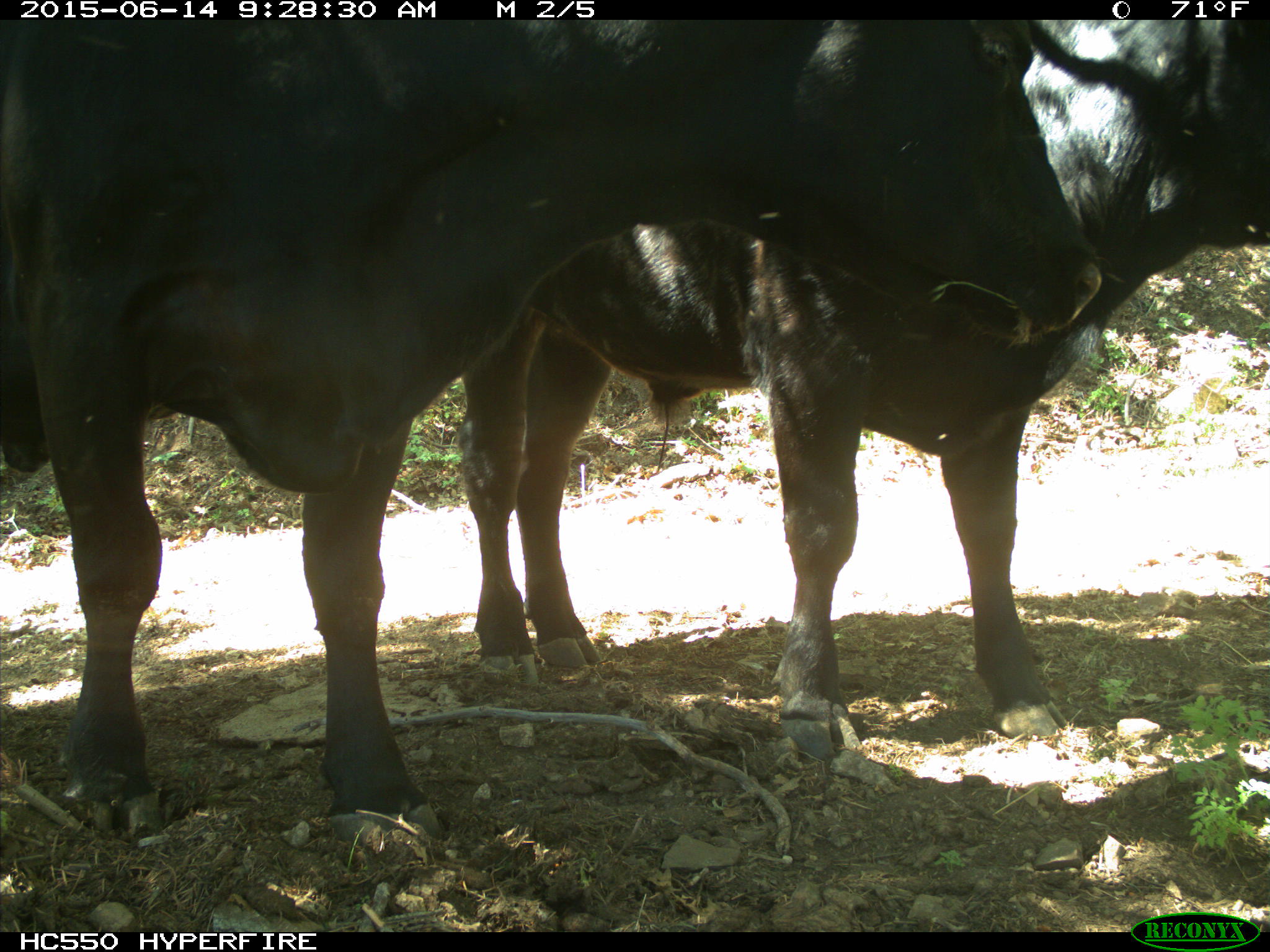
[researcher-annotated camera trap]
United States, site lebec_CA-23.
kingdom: Animalia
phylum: Chordata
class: Mammalia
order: Artiodactyla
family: Bovidae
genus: Bos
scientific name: Bos taurus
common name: domestic cow